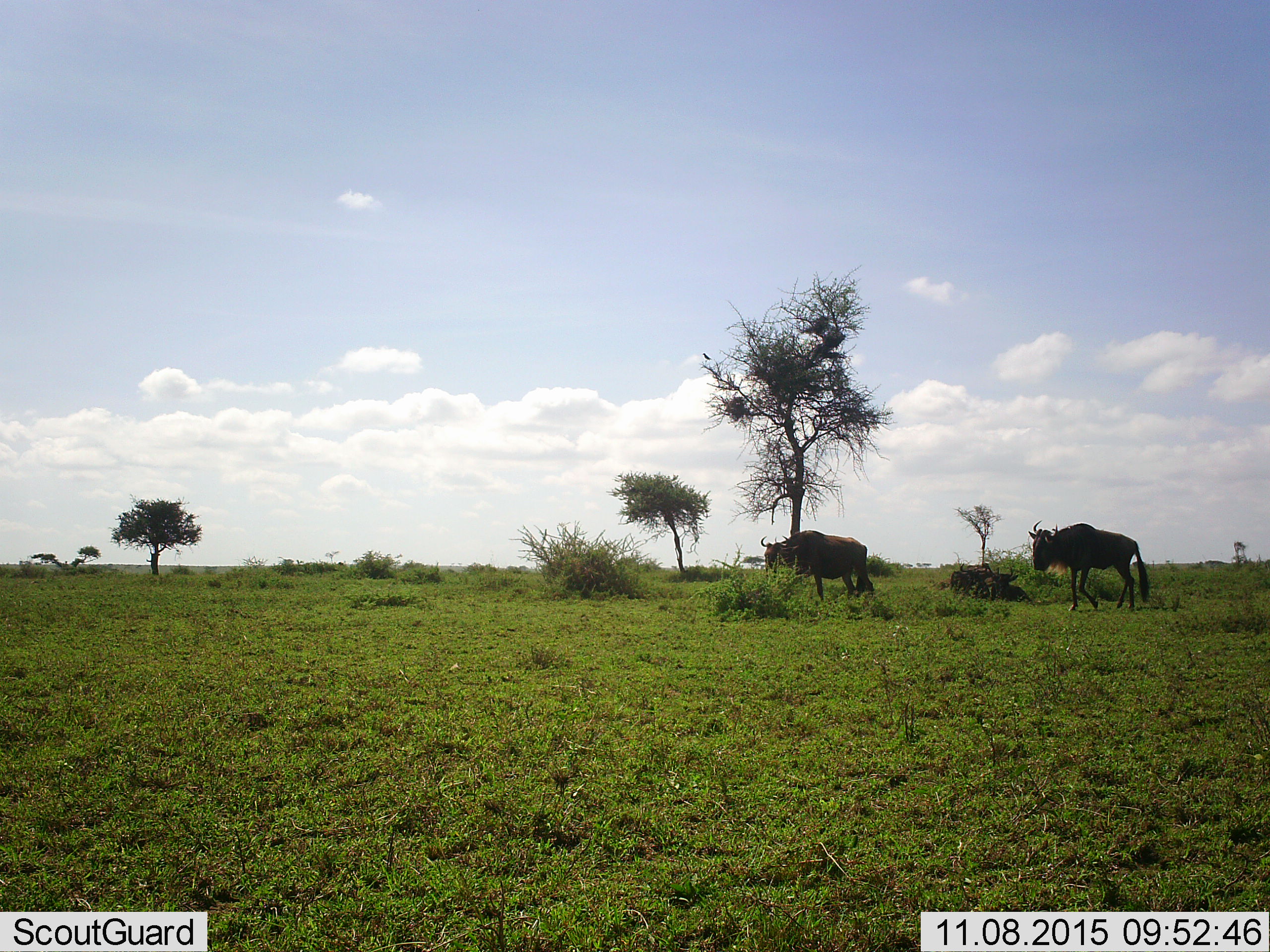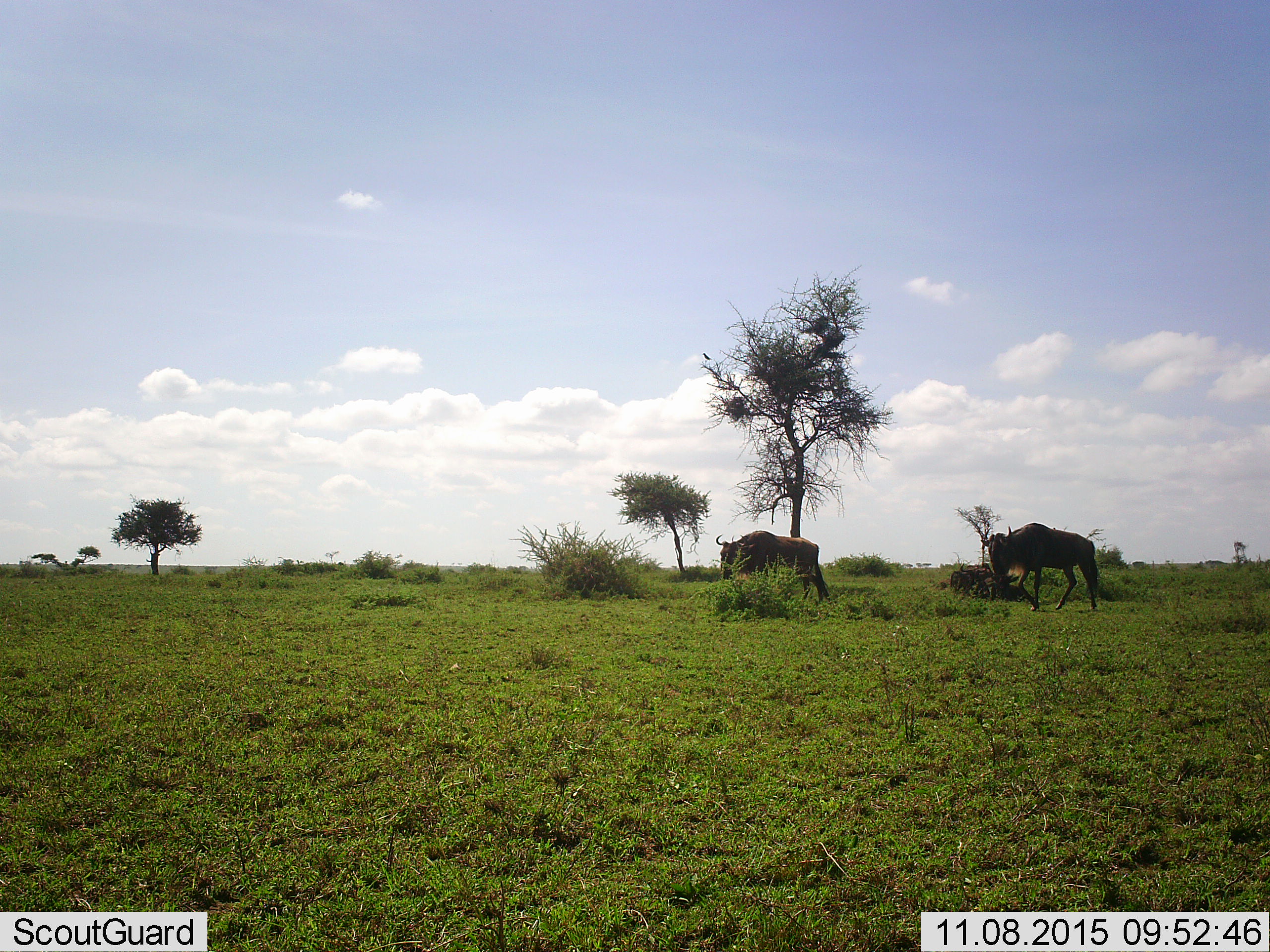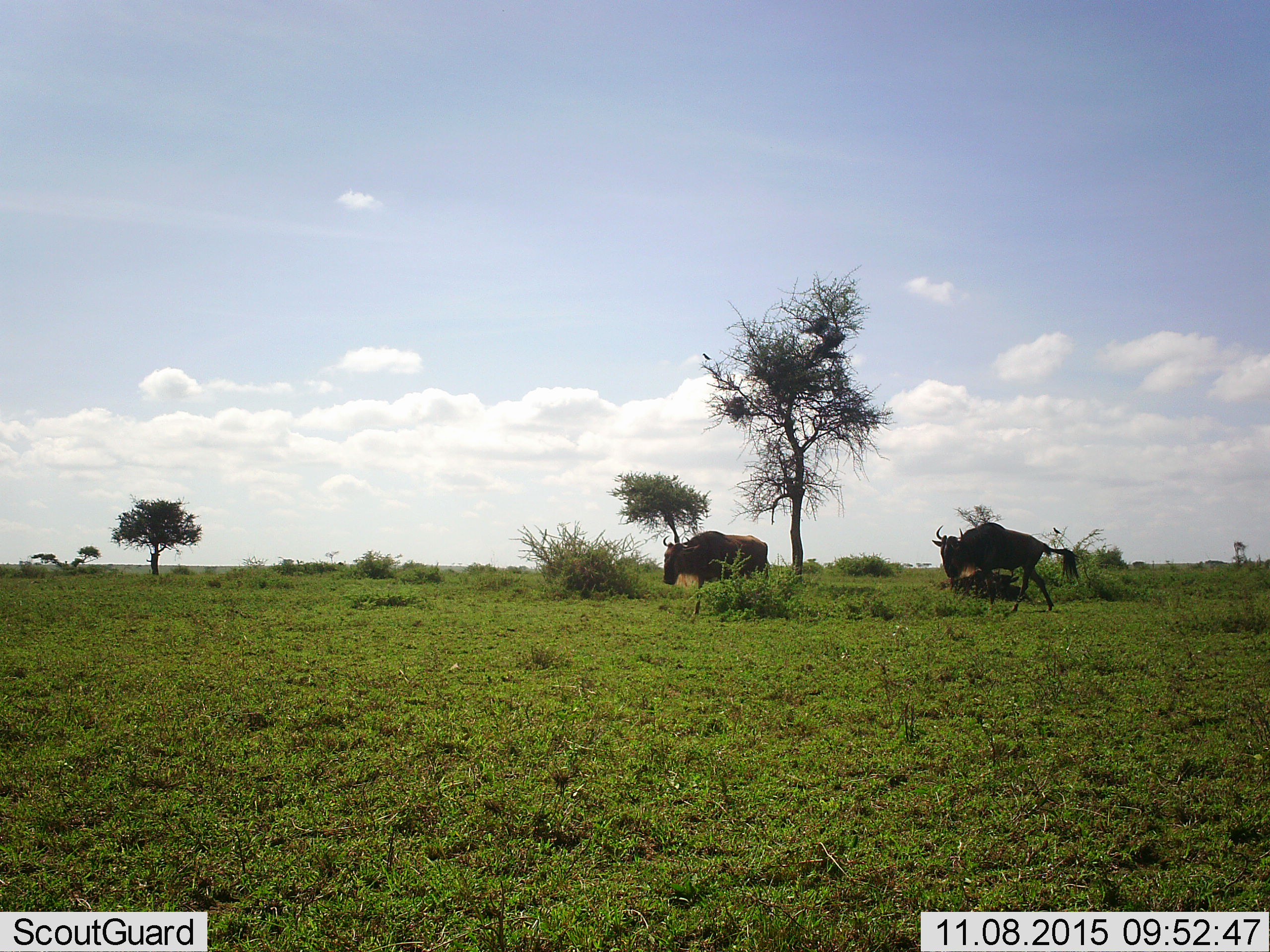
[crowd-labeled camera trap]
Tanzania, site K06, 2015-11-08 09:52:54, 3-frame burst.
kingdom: Animalia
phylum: Chordata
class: Mammalia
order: Artiodactyla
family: Bovidae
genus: Connochaetes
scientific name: Connochaetes taurinus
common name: blue wildebeest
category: wildebeest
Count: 2.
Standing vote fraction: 11%.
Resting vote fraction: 33%.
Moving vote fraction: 89%.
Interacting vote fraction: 11%.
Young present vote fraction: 0%.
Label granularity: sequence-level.